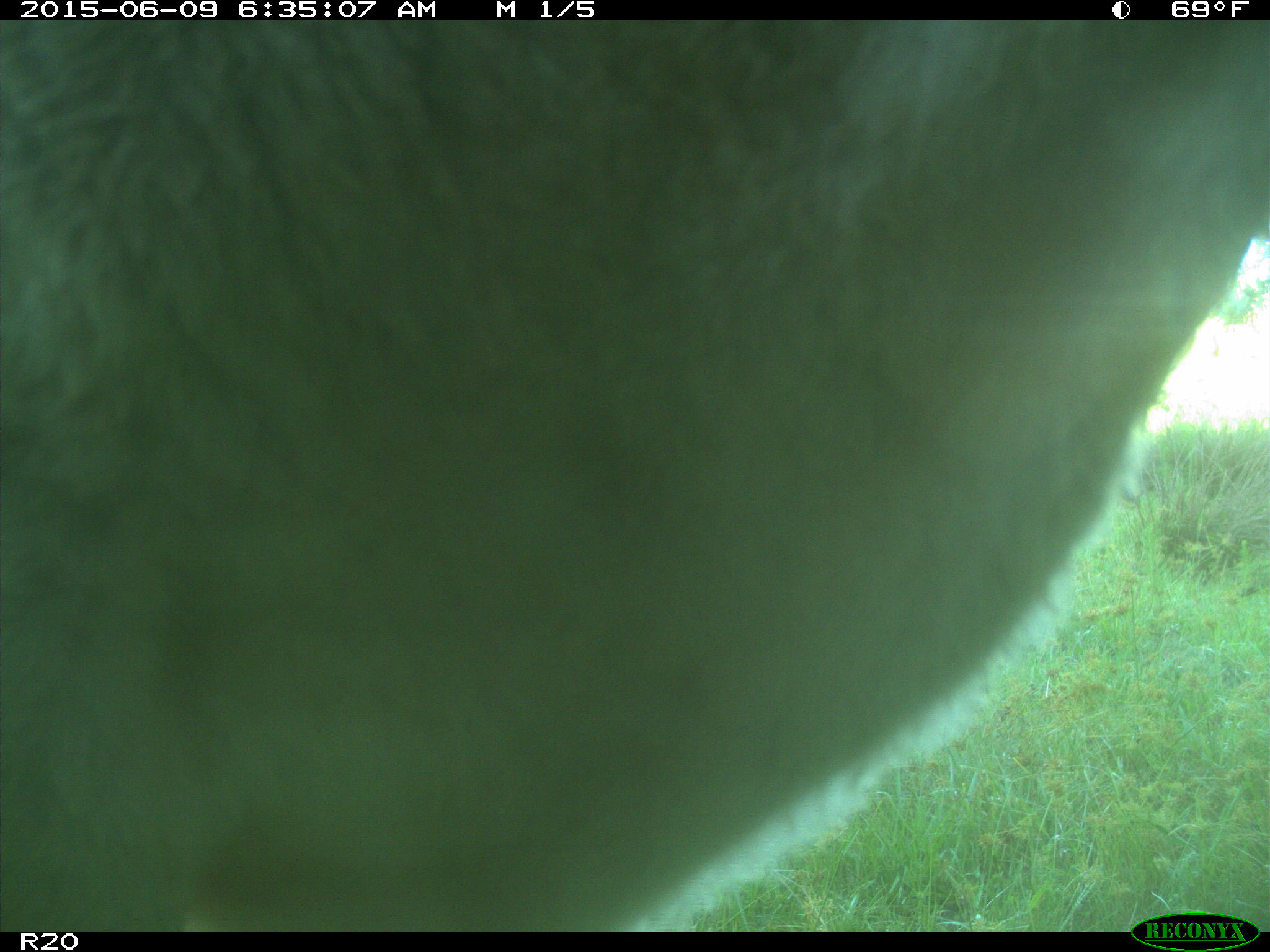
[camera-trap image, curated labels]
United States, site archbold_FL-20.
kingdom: Animalia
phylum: Chordata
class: Mammalia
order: Artiodactyla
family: Bovidae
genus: Bos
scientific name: Bos taurus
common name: domestic cow